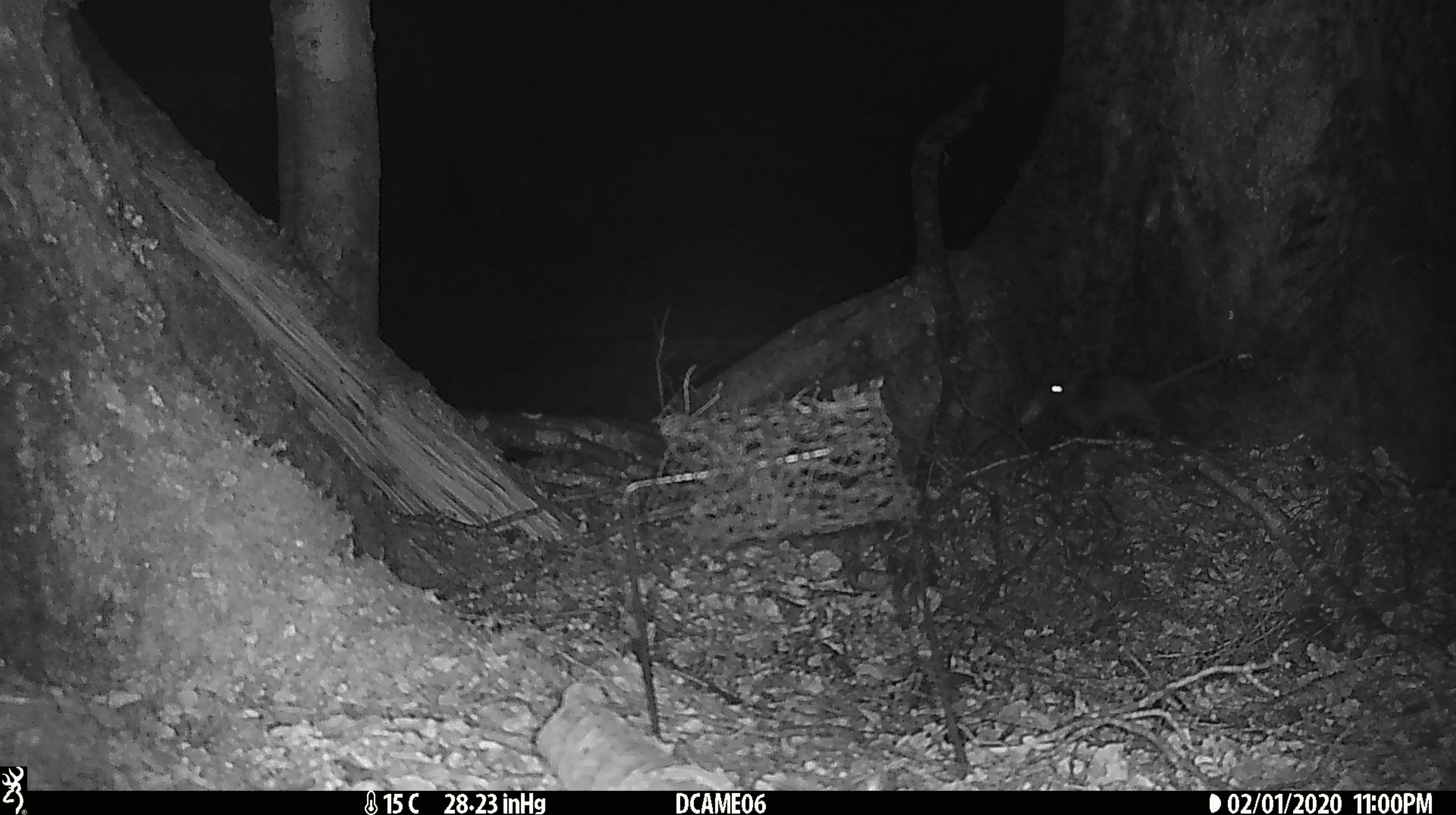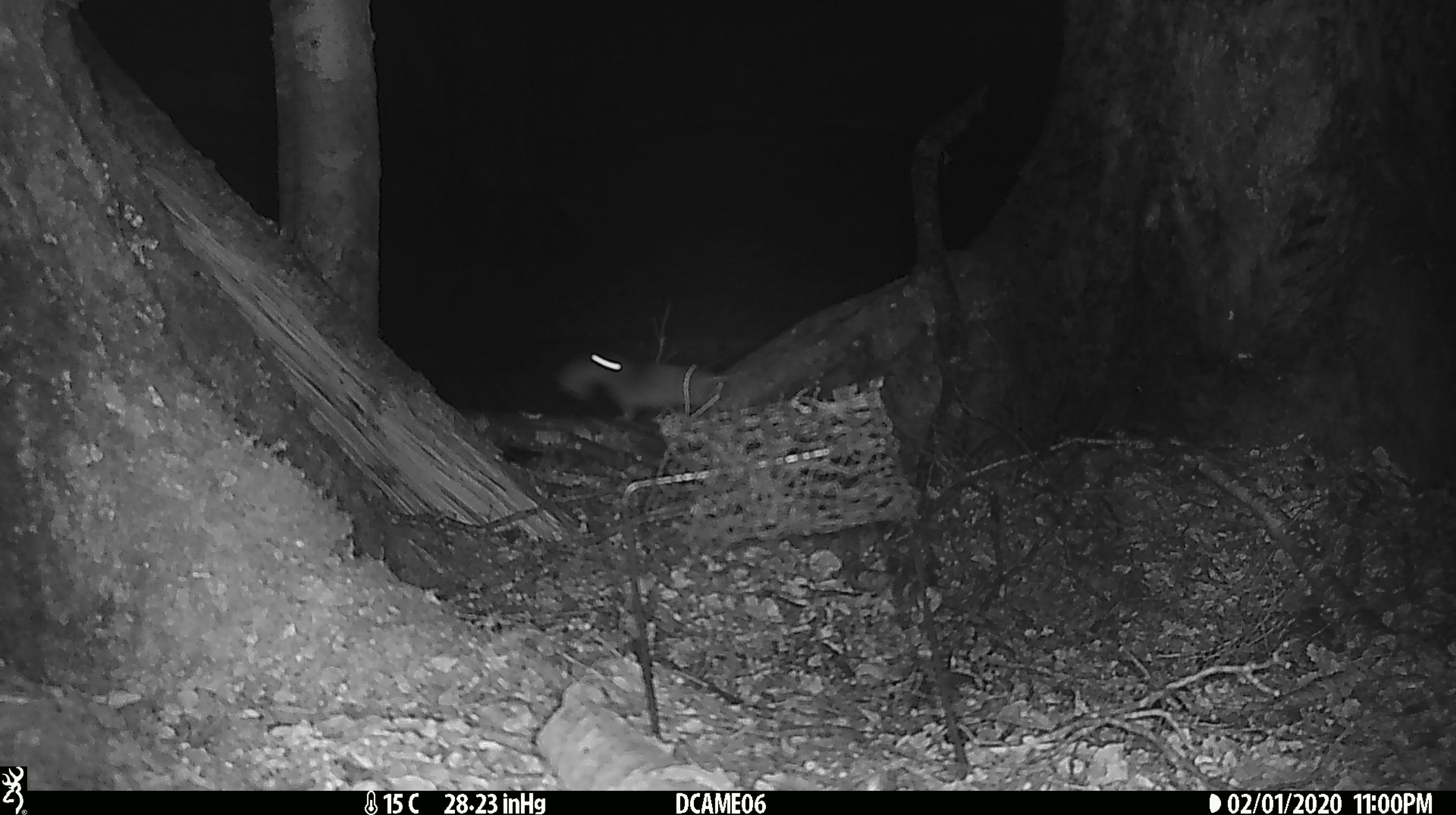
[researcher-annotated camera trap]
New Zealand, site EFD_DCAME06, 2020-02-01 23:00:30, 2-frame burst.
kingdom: Animalia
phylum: Chordata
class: Mammalia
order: Rodentia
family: Muridae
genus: Rattus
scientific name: Rattus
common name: rat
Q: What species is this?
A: Rat (Rattus).